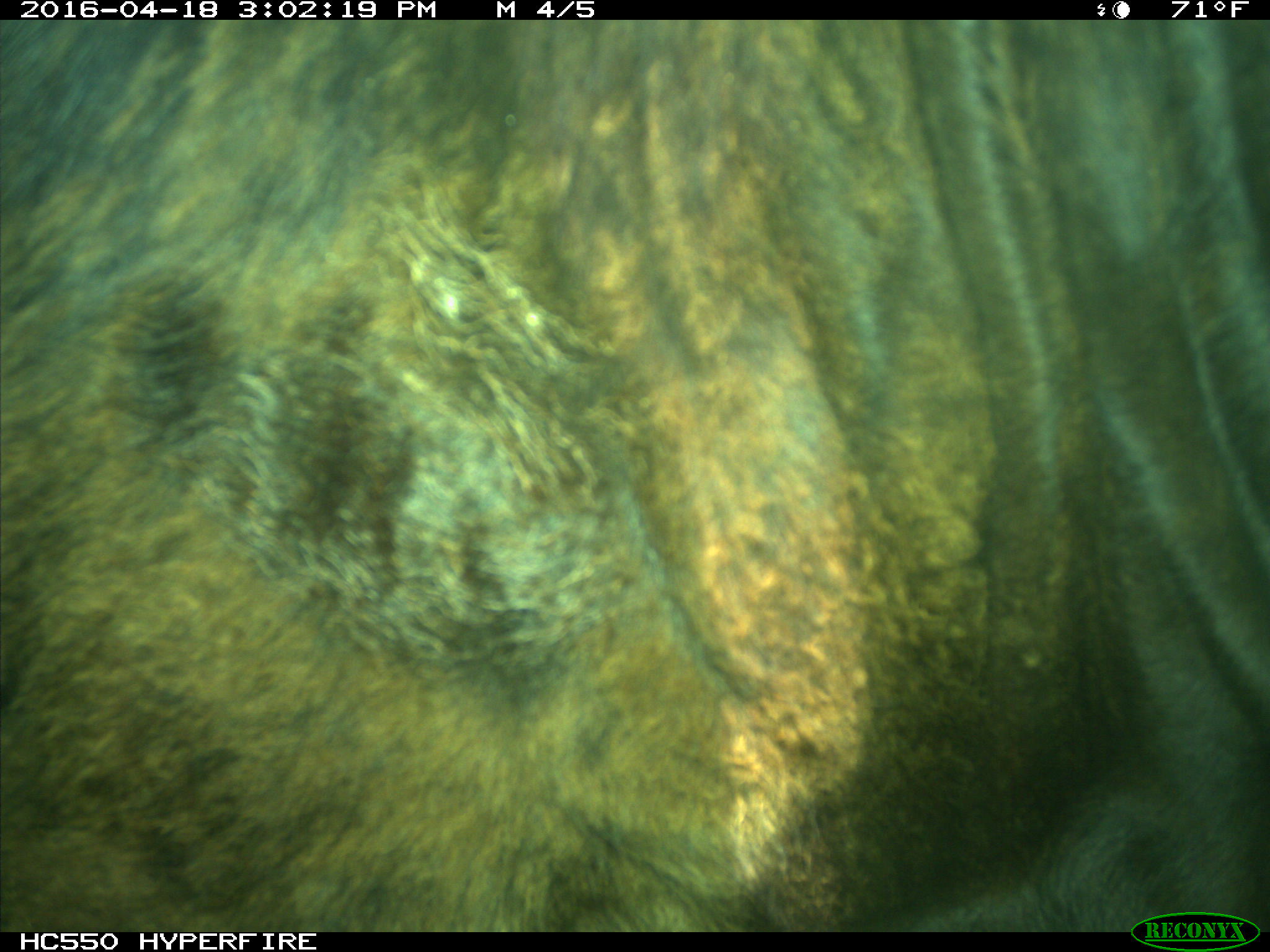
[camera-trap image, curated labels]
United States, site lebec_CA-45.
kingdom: Animalia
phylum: Chordata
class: Mammalia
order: Artiodactyla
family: Bovidae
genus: Bos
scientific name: Bos taurus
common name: domestic cow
Bos taurus (domestic cow).